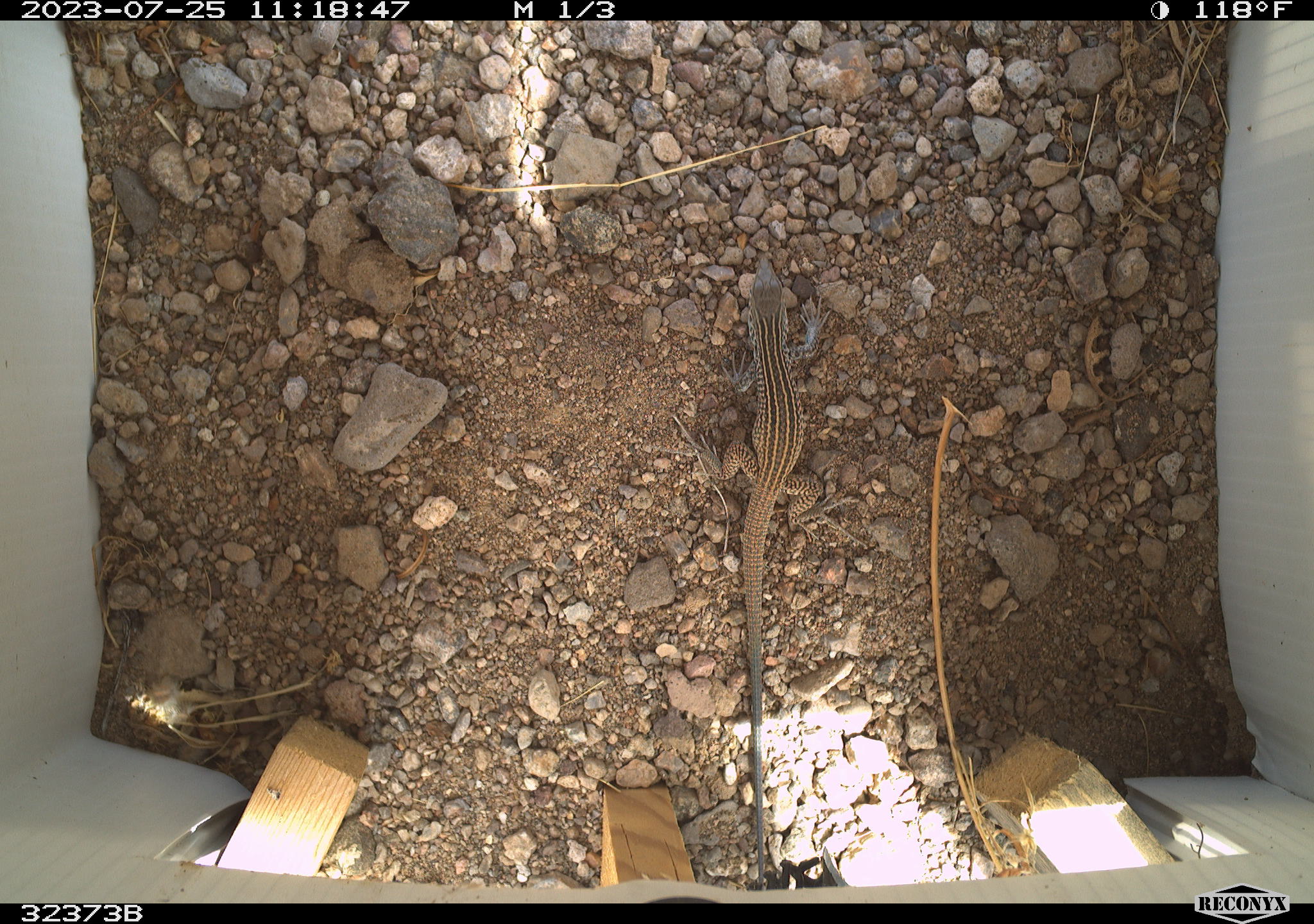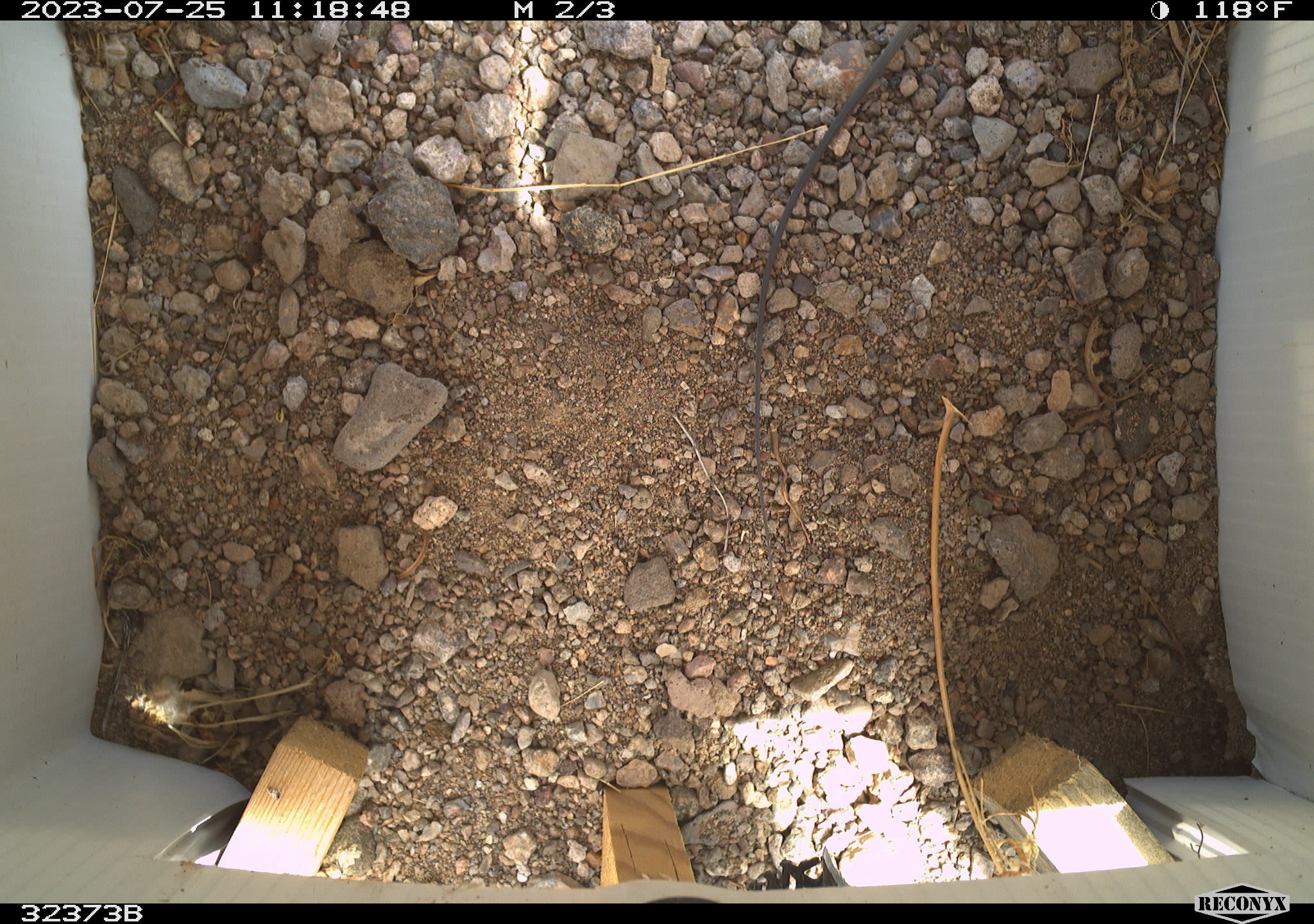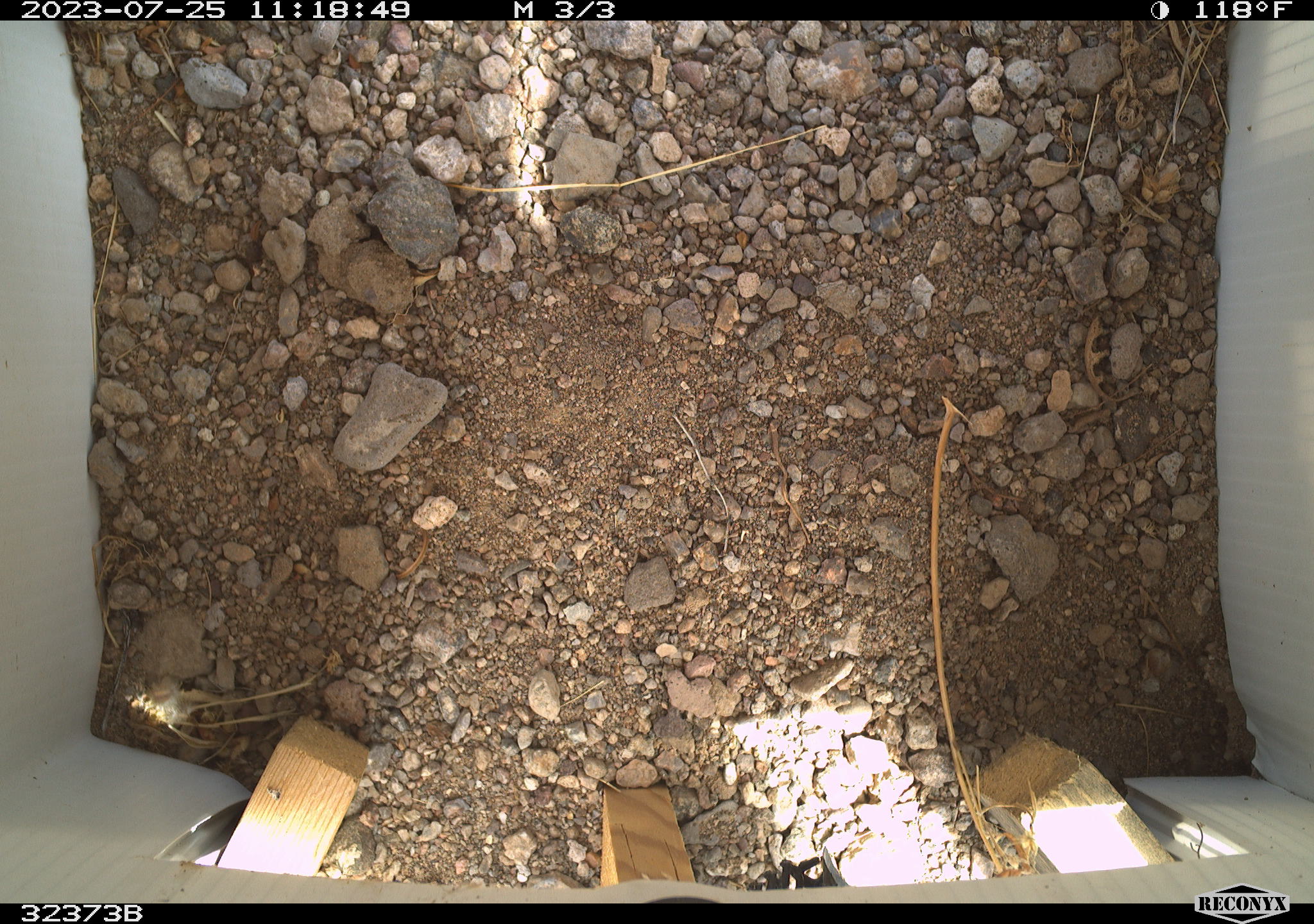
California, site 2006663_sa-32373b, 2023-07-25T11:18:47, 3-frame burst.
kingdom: Animalia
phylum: Chordata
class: Reptilia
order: Squamata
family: Teiidae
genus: Aspidoscelis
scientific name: Aspidoscelis tigris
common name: western whiptail